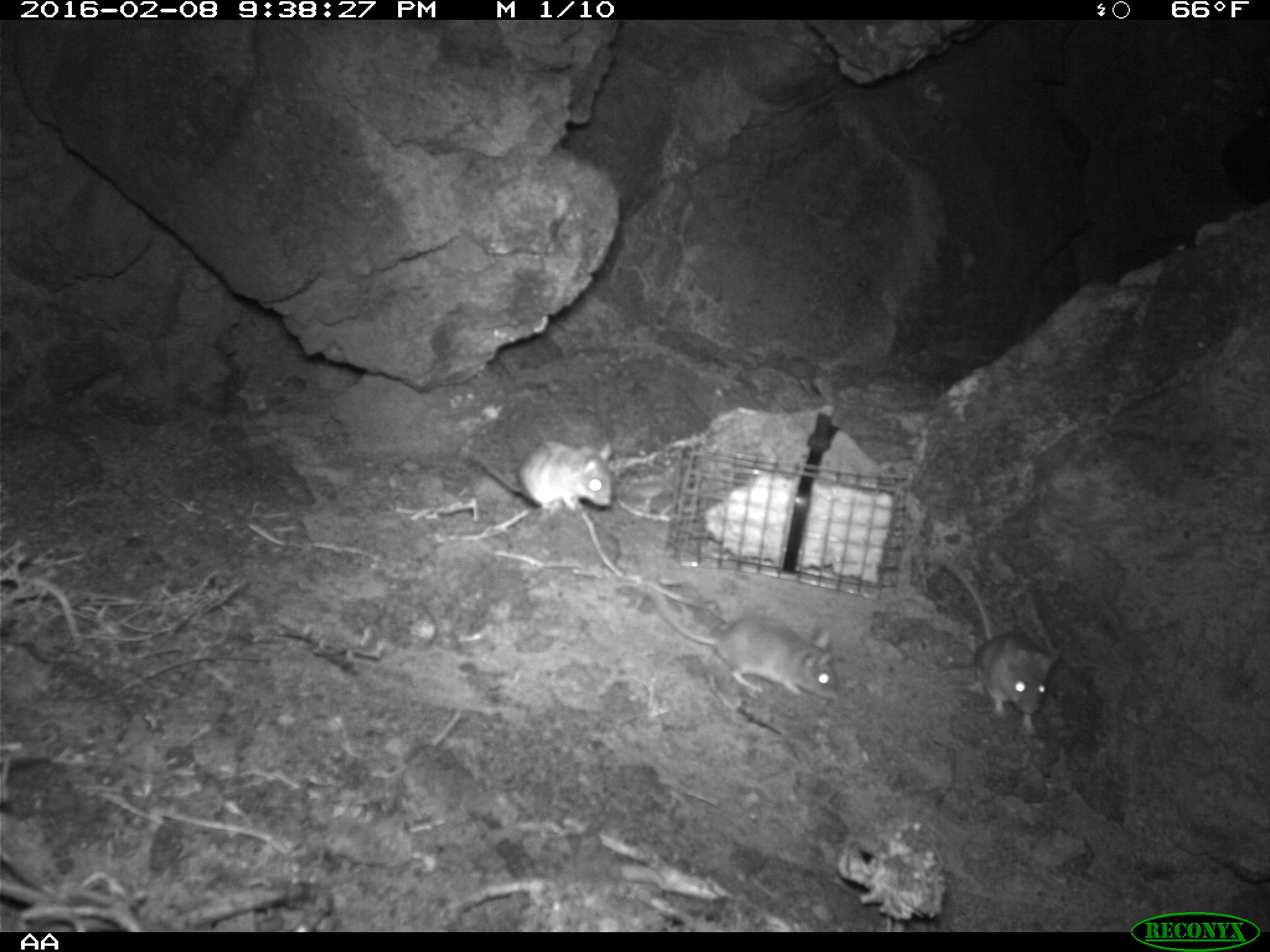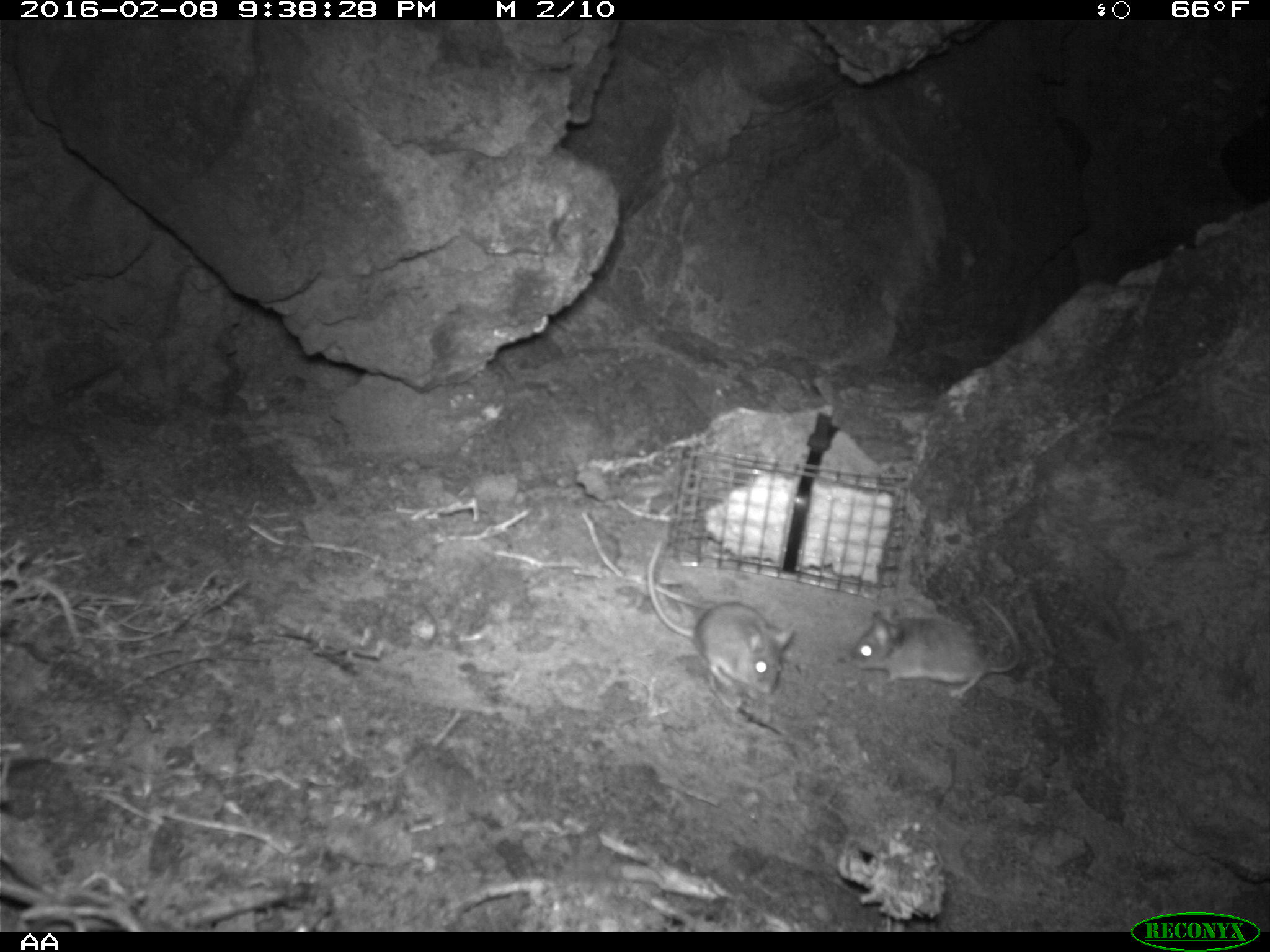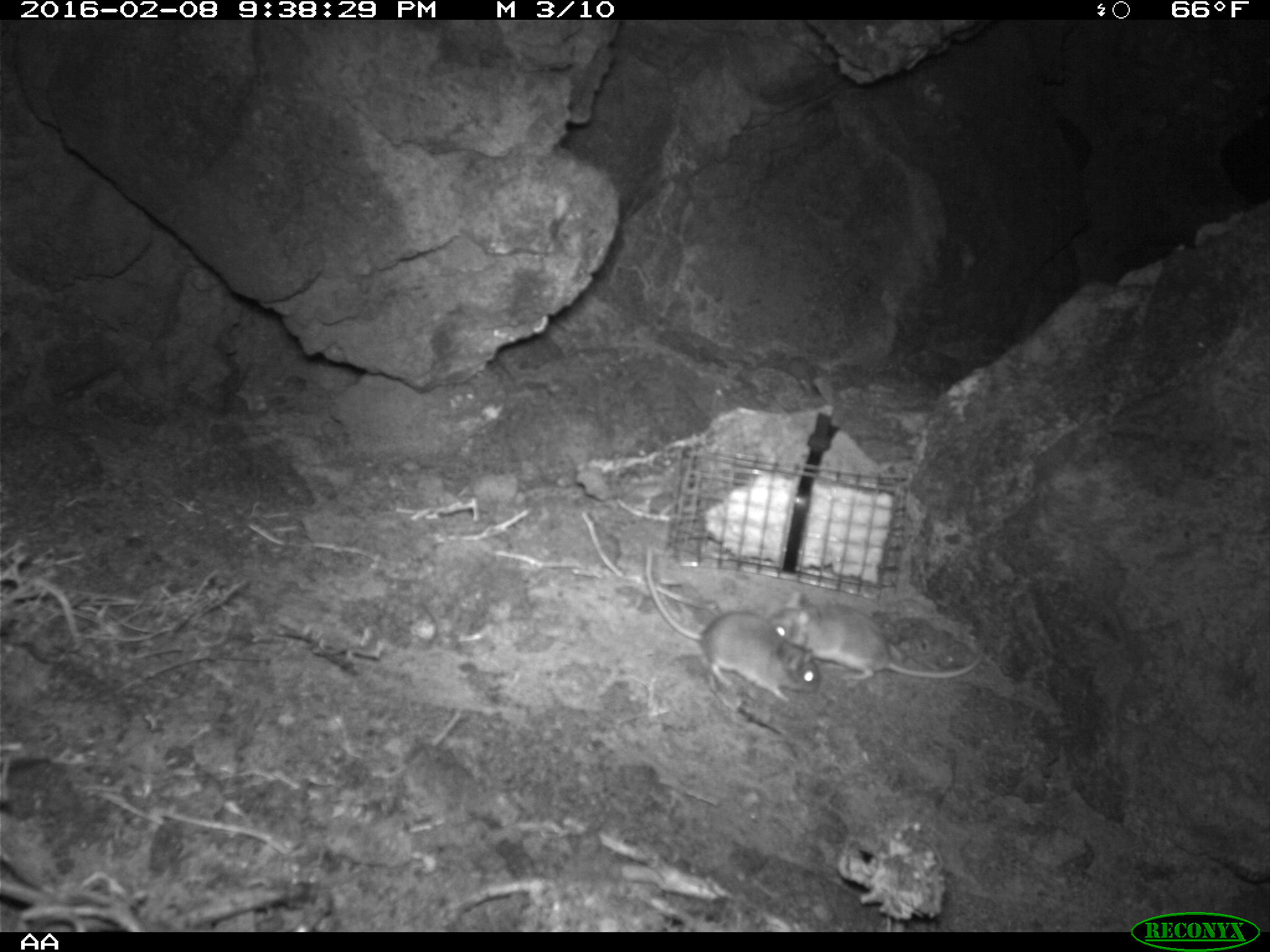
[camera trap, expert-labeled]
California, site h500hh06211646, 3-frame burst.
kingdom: Animalia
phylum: Chordata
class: Mammalia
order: Rodentia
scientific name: Rodentia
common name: rodent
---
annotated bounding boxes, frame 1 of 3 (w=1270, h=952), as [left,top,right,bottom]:
rodent: [646,589,842,705]; [940,553,1062,735]; [468,436,617,519]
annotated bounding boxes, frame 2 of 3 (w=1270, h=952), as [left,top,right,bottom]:
rodent: [649,536,794,694]; [843,596,1024,700]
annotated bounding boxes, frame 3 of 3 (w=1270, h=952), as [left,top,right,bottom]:
rodent: [644,542,822,704]; [773,589,987,684]